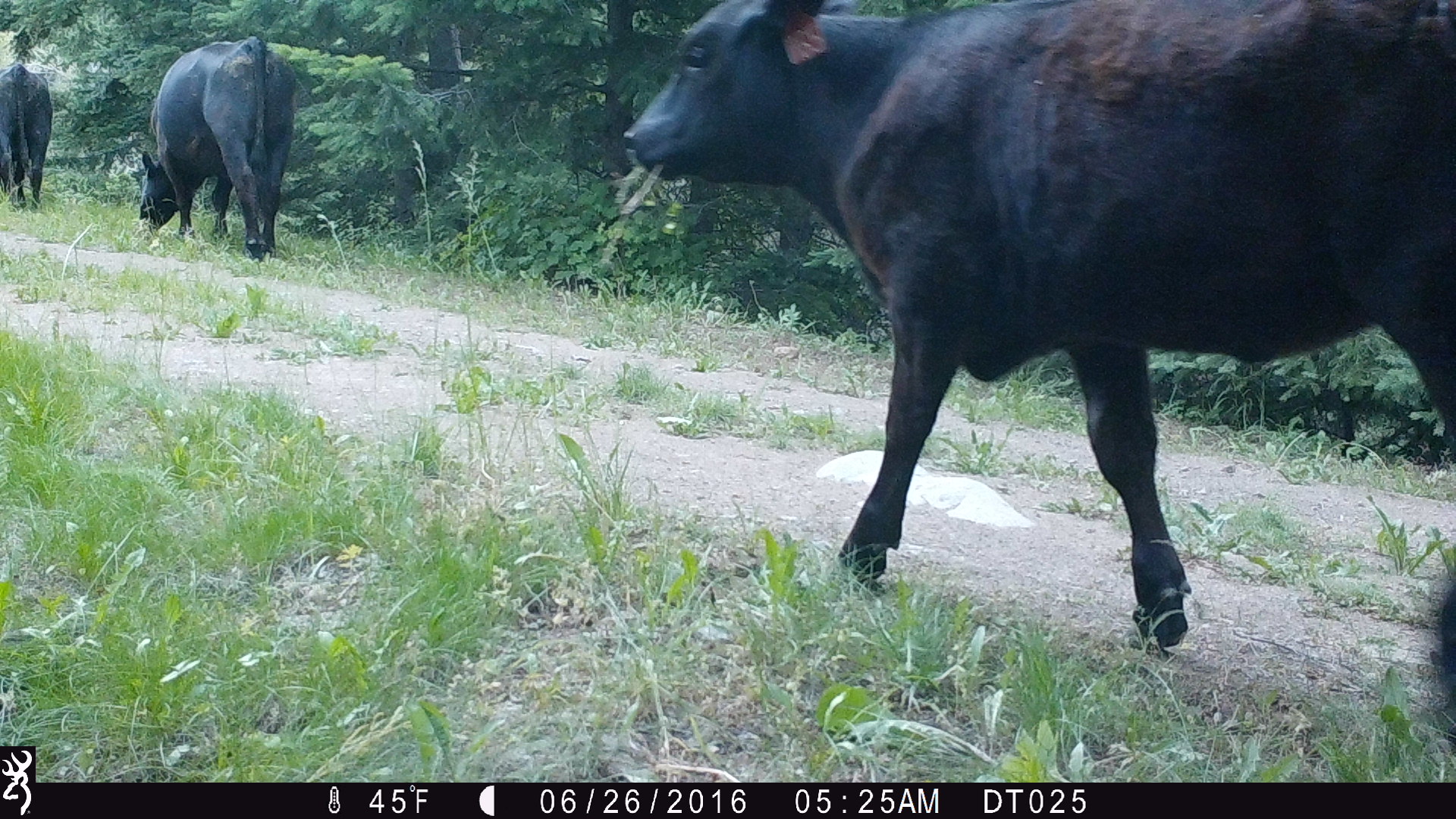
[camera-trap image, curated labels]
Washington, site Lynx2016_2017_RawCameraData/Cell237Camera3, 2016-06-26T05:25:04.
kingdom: Animalia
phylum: Chordata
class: Mammalia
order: Artiodactyla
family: Bovidae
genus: Bos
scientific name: Bos taurus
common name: domestic cattle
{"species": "domestic cattle (Bos taurus)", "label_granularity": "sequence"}